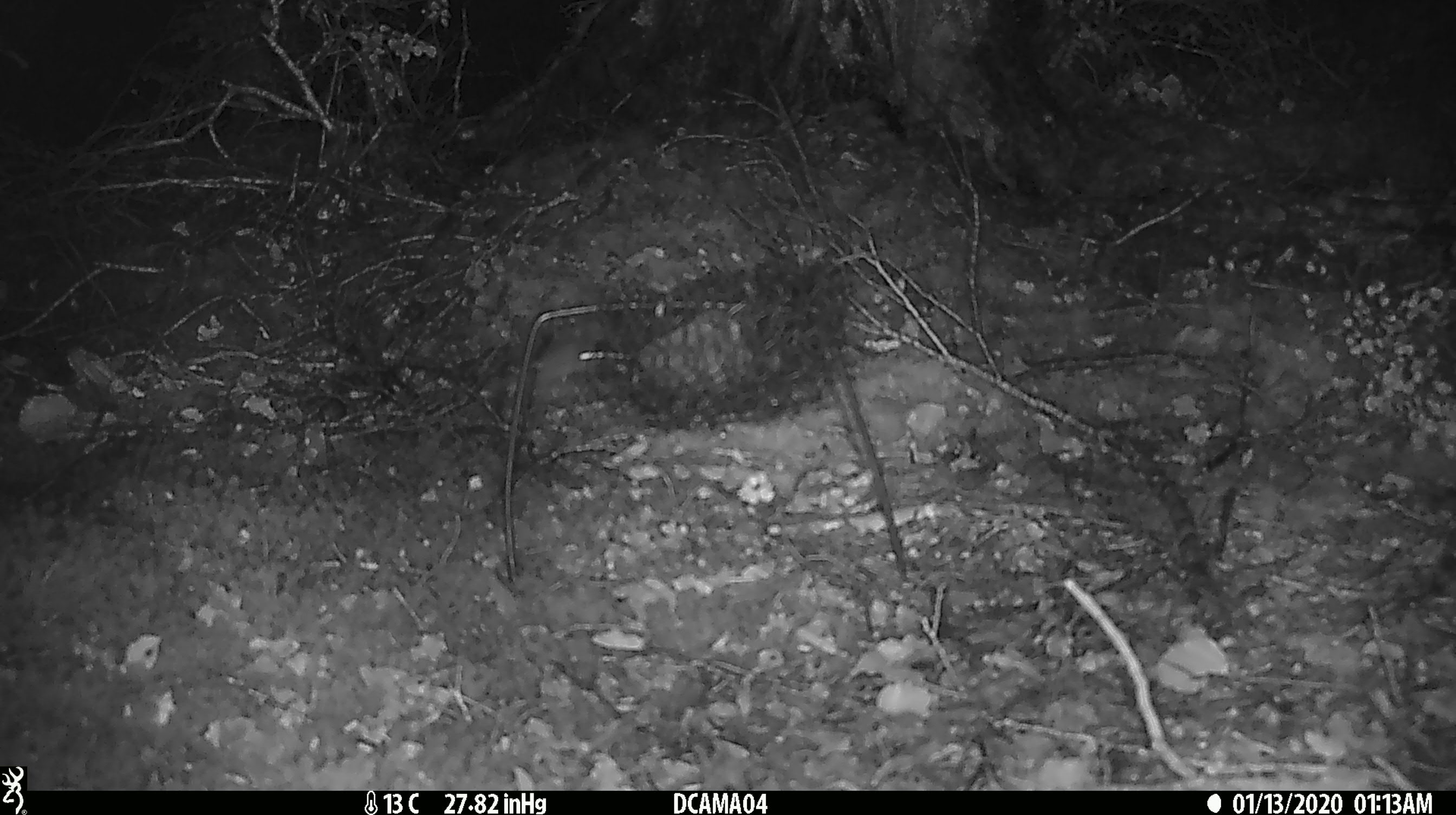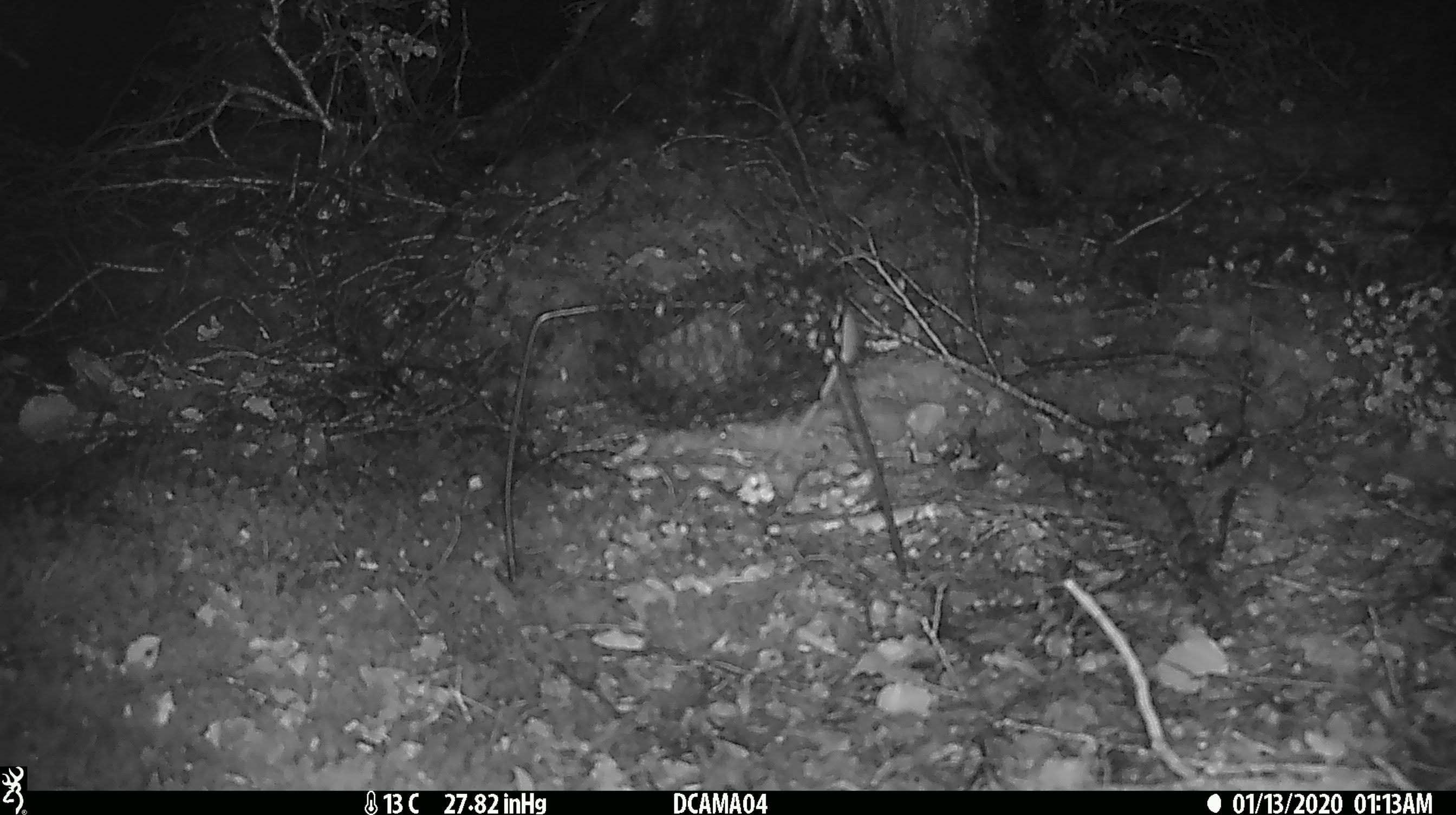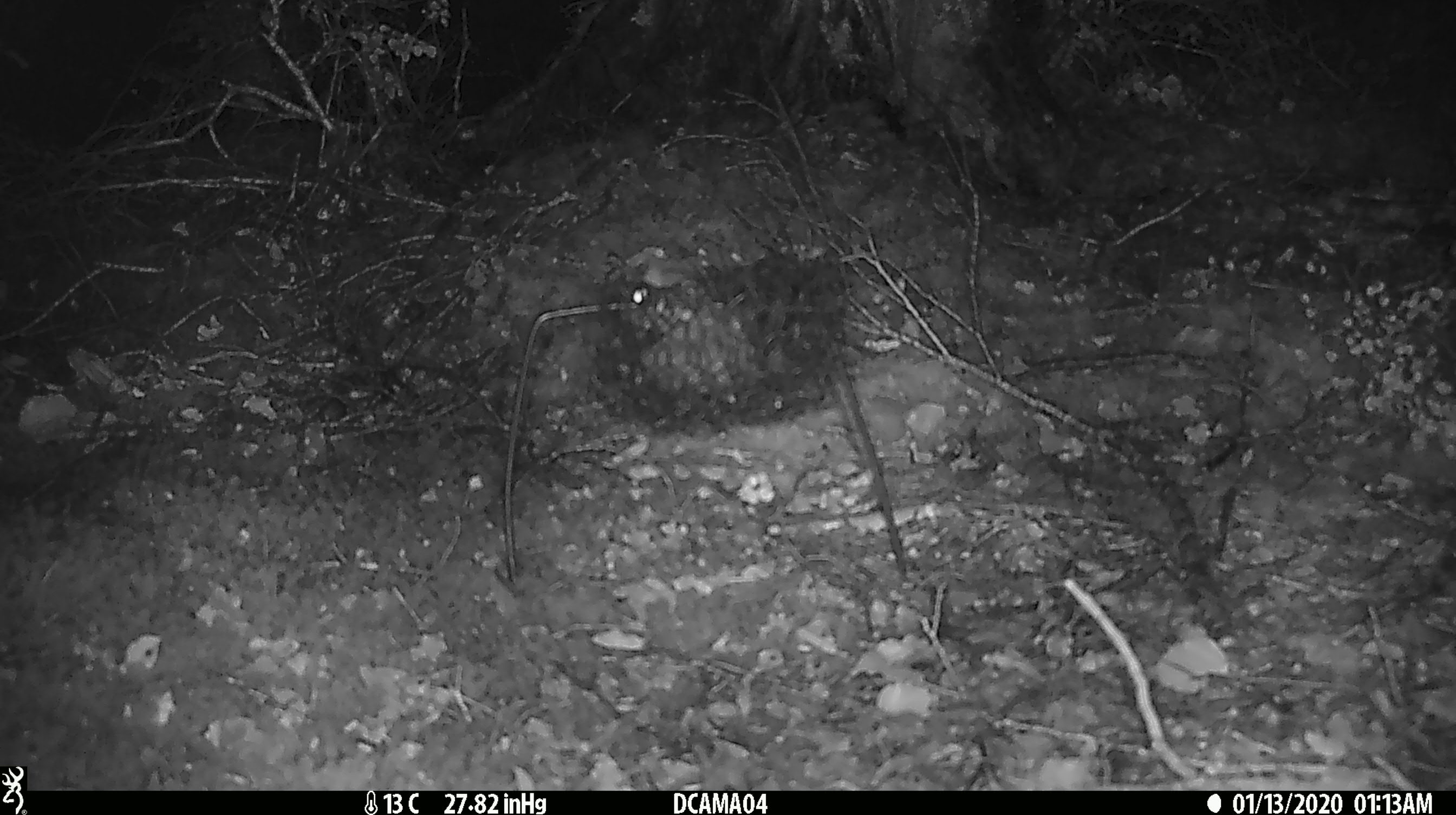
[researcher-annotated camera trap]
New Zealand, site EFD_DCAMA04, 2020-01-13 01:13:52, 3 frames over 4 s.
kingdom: Animalia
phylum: Chordata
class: Mammalia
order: Rodentia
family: Muridae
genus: Mus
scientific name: Mus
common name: mouse